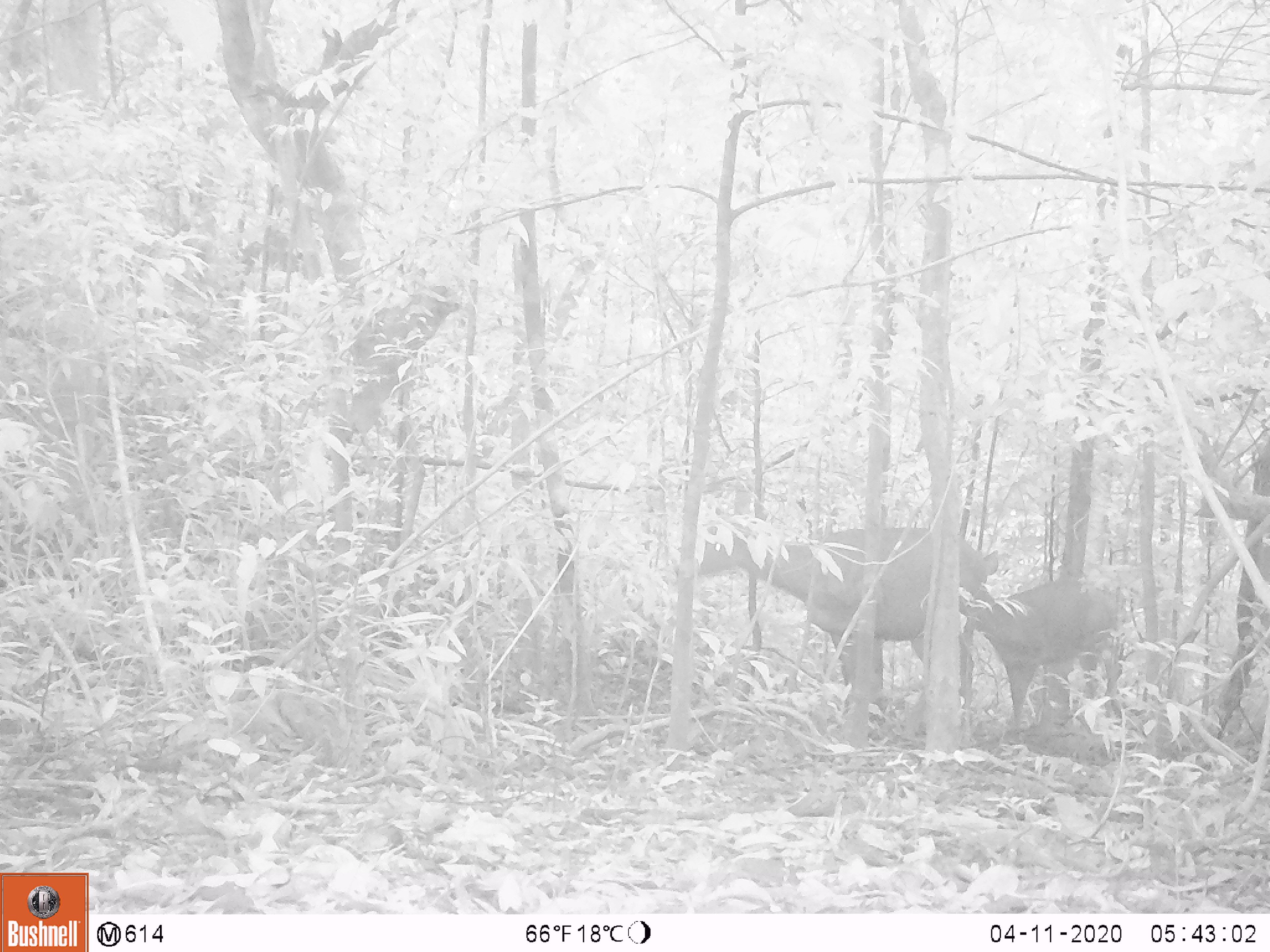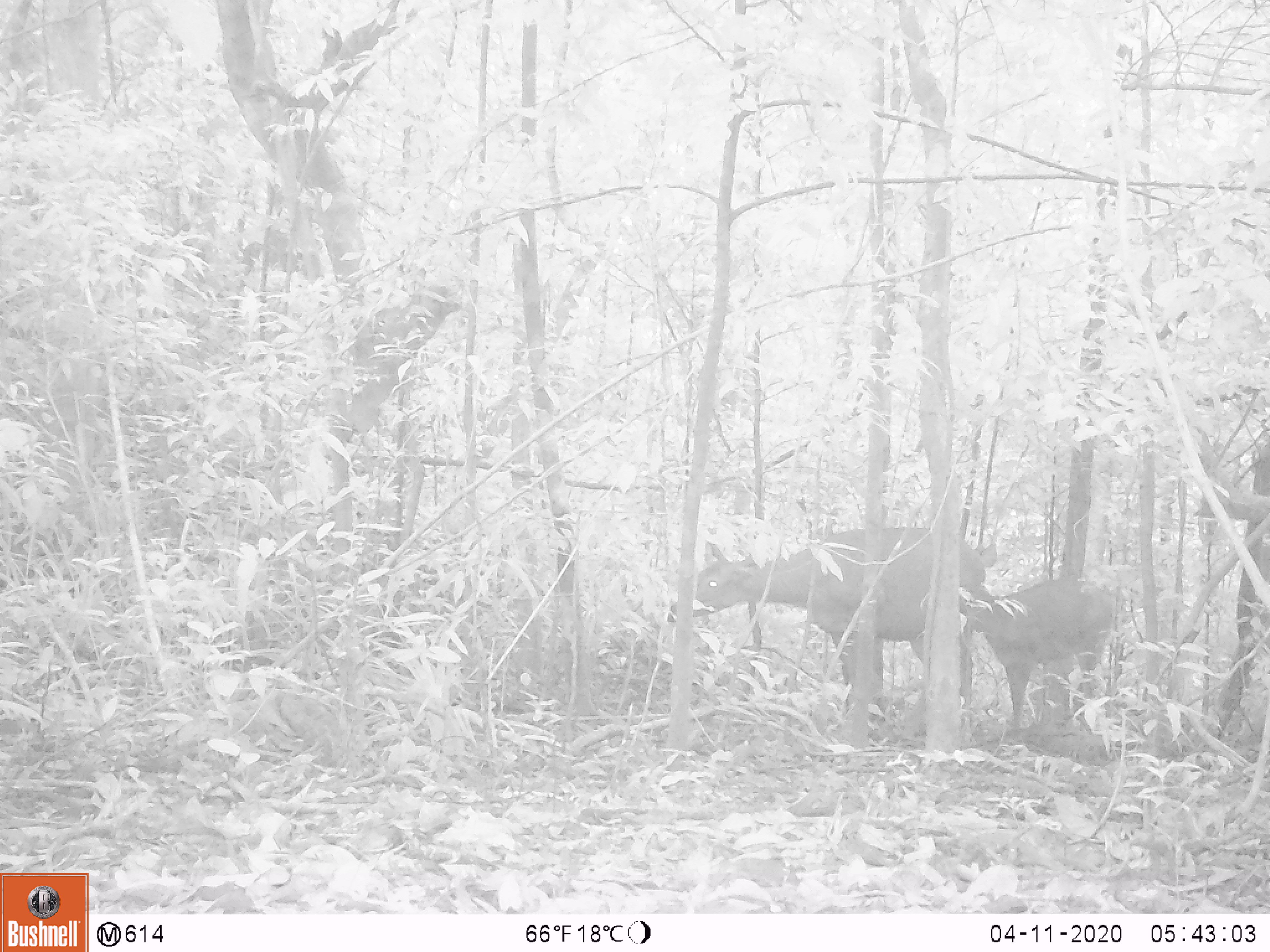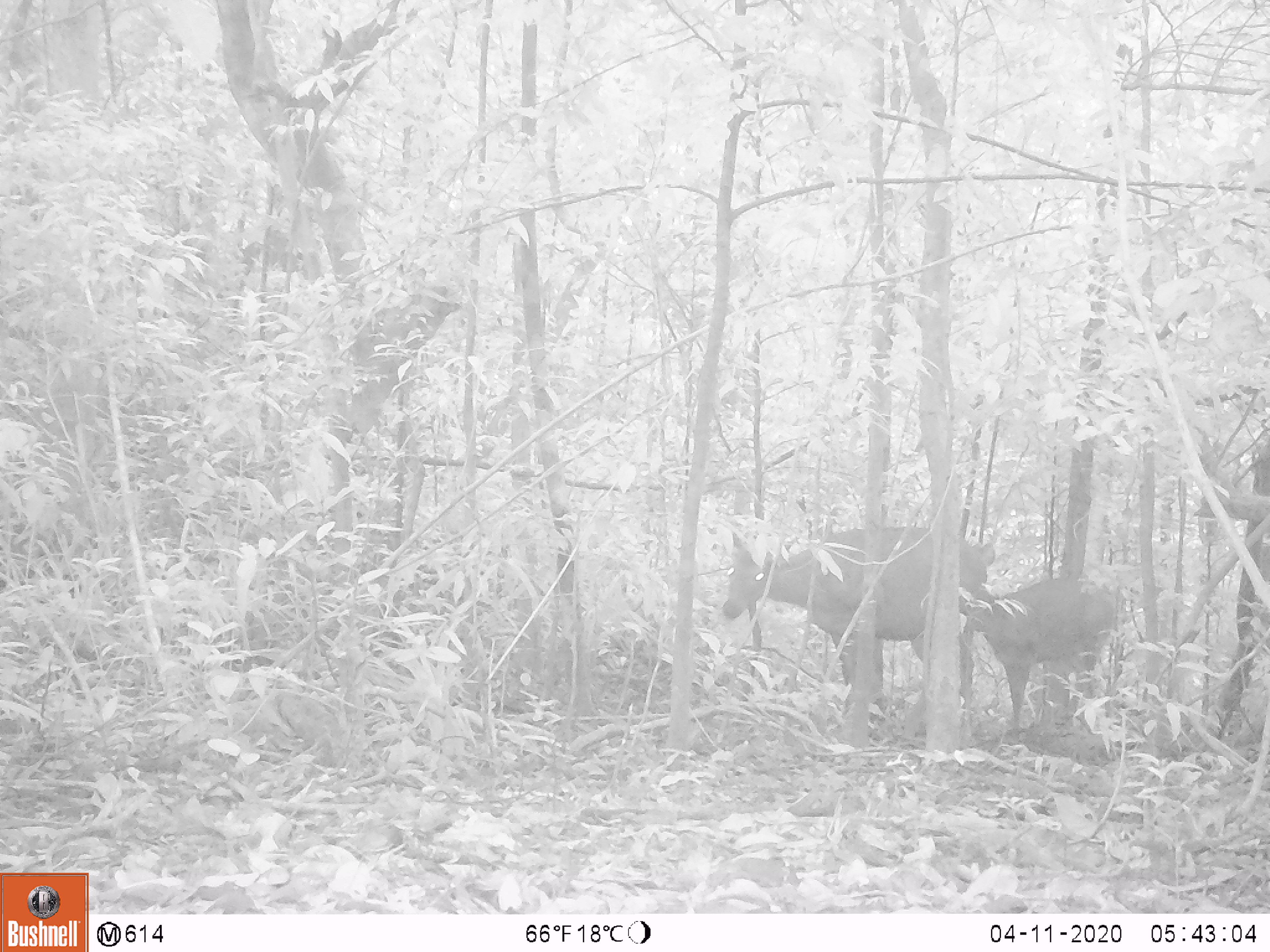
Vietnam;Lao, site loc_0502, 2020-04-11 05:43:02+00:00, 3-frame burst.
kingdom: Animalia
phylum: Chordata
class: Mammalia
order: Artiodactyla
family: Cervidae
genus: Rusa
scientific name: Rusa unicolor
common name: sambar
Sambar (Rusa unicolor). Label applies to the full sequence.